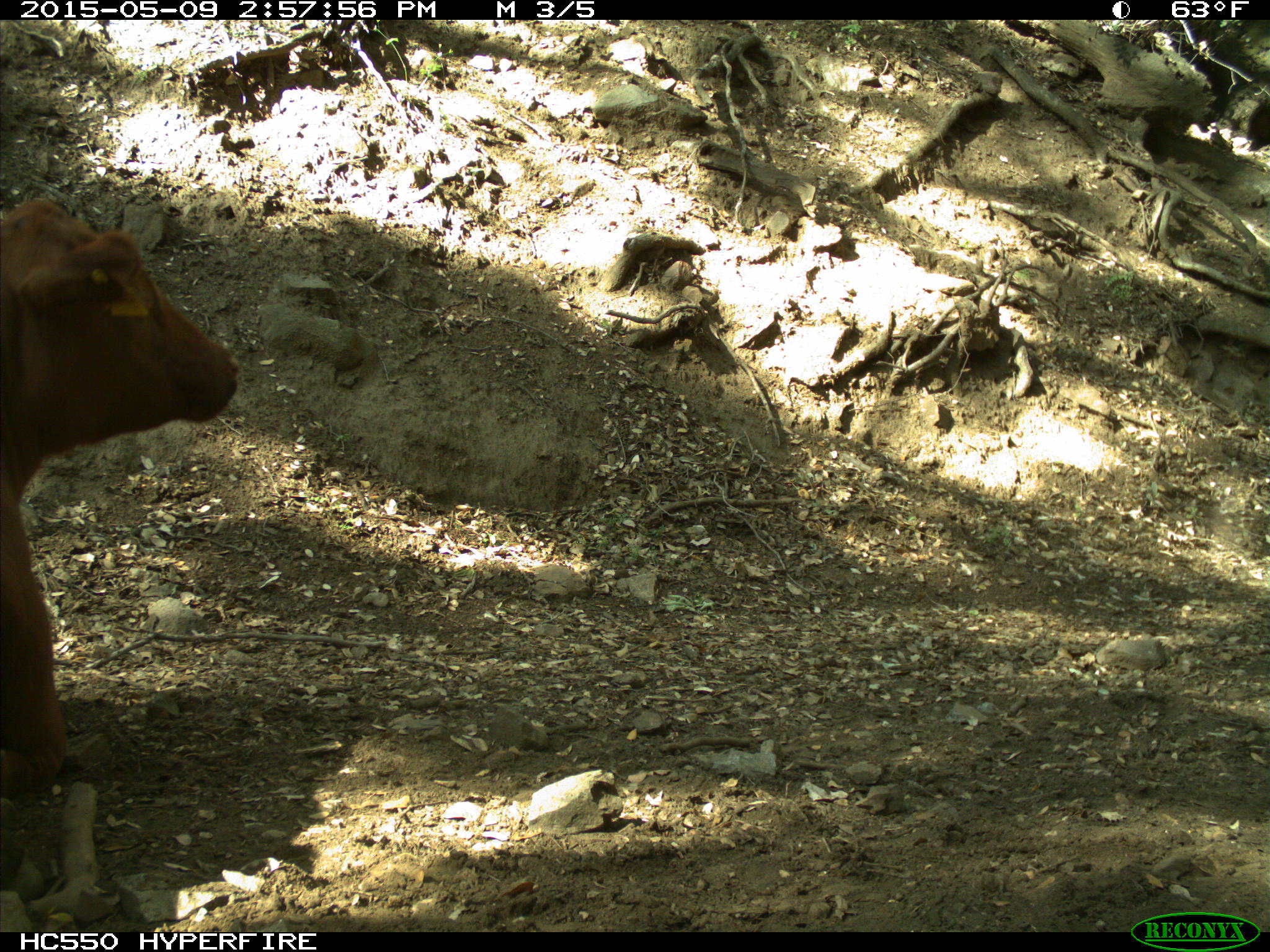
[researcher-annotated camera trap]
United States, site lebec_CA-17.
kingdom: Animalia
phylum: Chordata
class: Mammalia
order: Artiodactyla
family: Bovidae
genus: Bos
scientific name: Bos taurus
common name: domestic cow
Bos taurus (domestic cow).